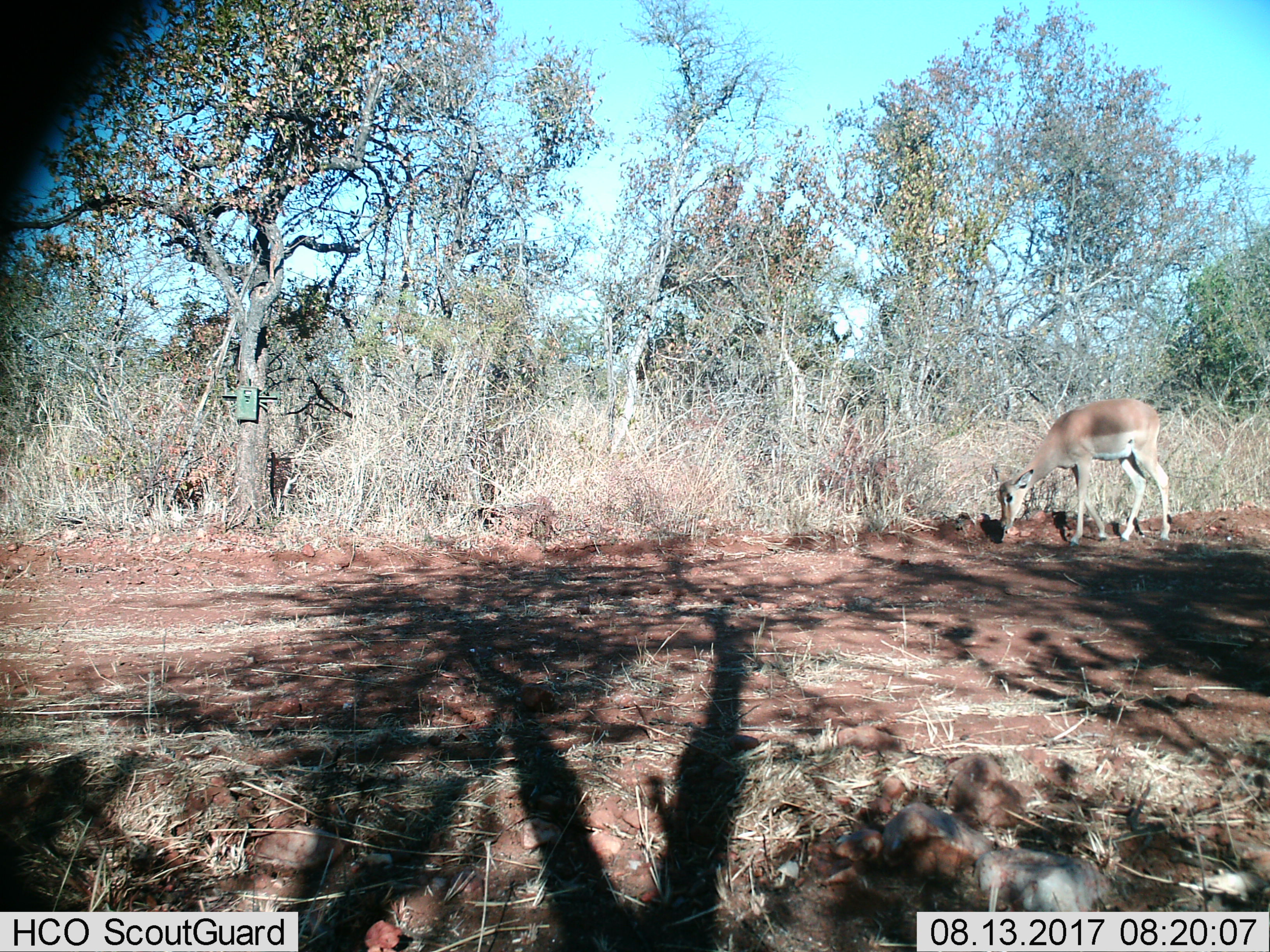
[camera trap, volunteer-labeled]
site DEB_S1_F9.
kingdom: Animalia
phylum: Chordata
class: Mammalia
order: Artiodactyla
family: Bovidae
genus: Aepyceros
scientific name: Aepyceros melampus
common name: impala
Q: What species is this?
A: Impala (Aepyceros melampus).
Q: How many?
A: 1.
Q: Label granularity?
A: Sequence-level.